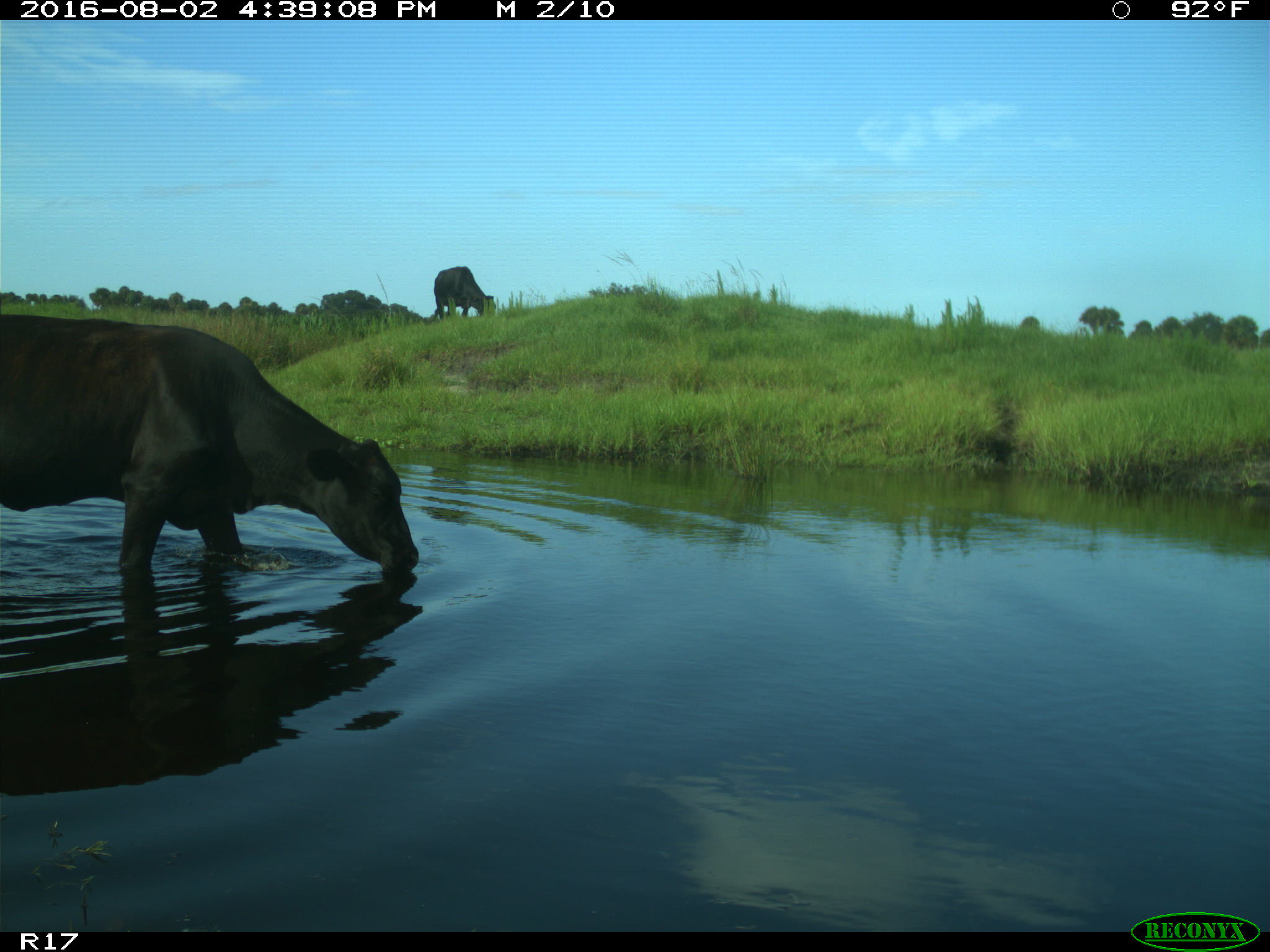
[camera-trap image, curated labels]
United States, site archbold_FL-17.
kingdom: Animalia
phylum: Chordata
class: Mammalia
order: Artiodactyla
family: Bovidae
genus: Bos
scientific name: Bos taurus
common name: domestic cow